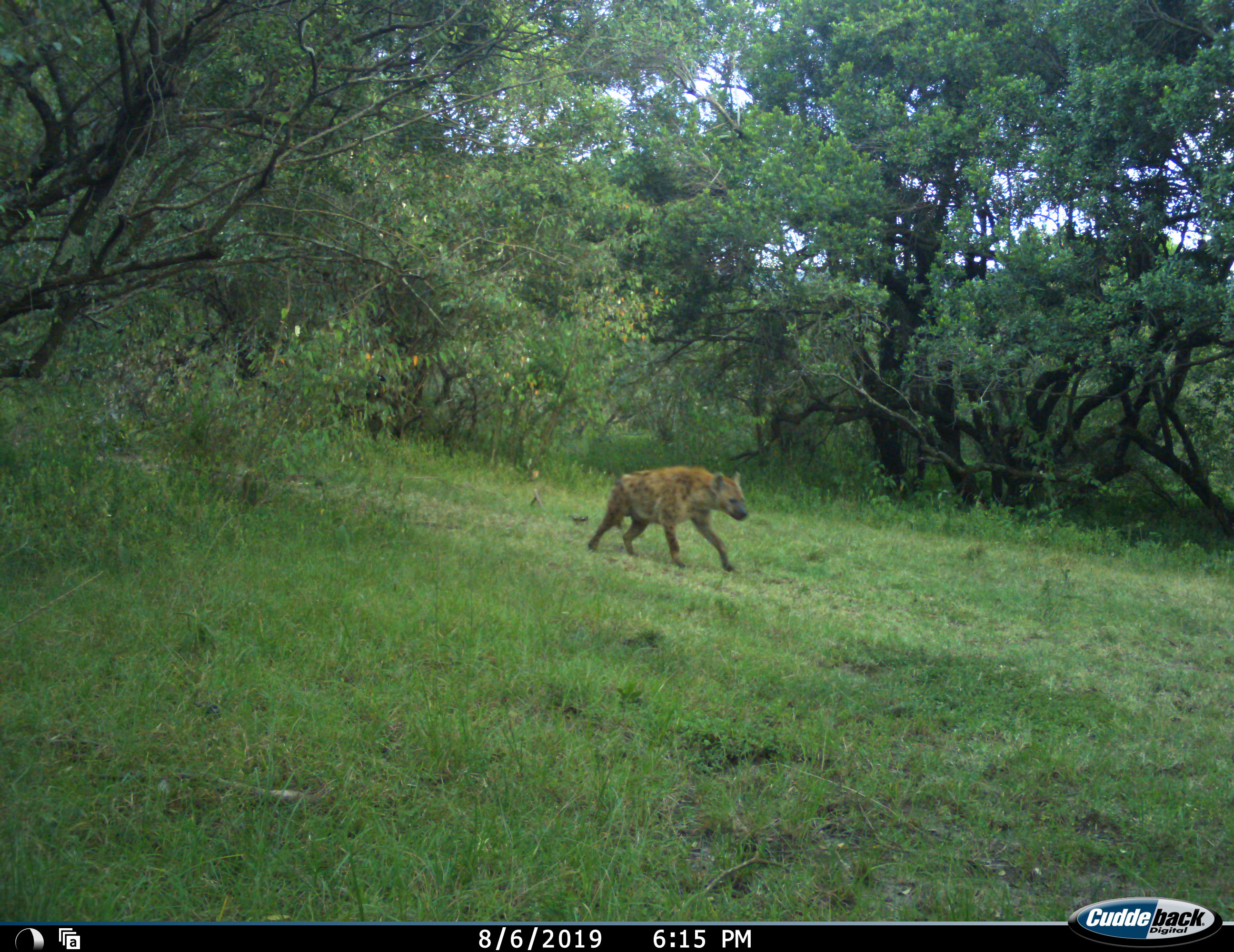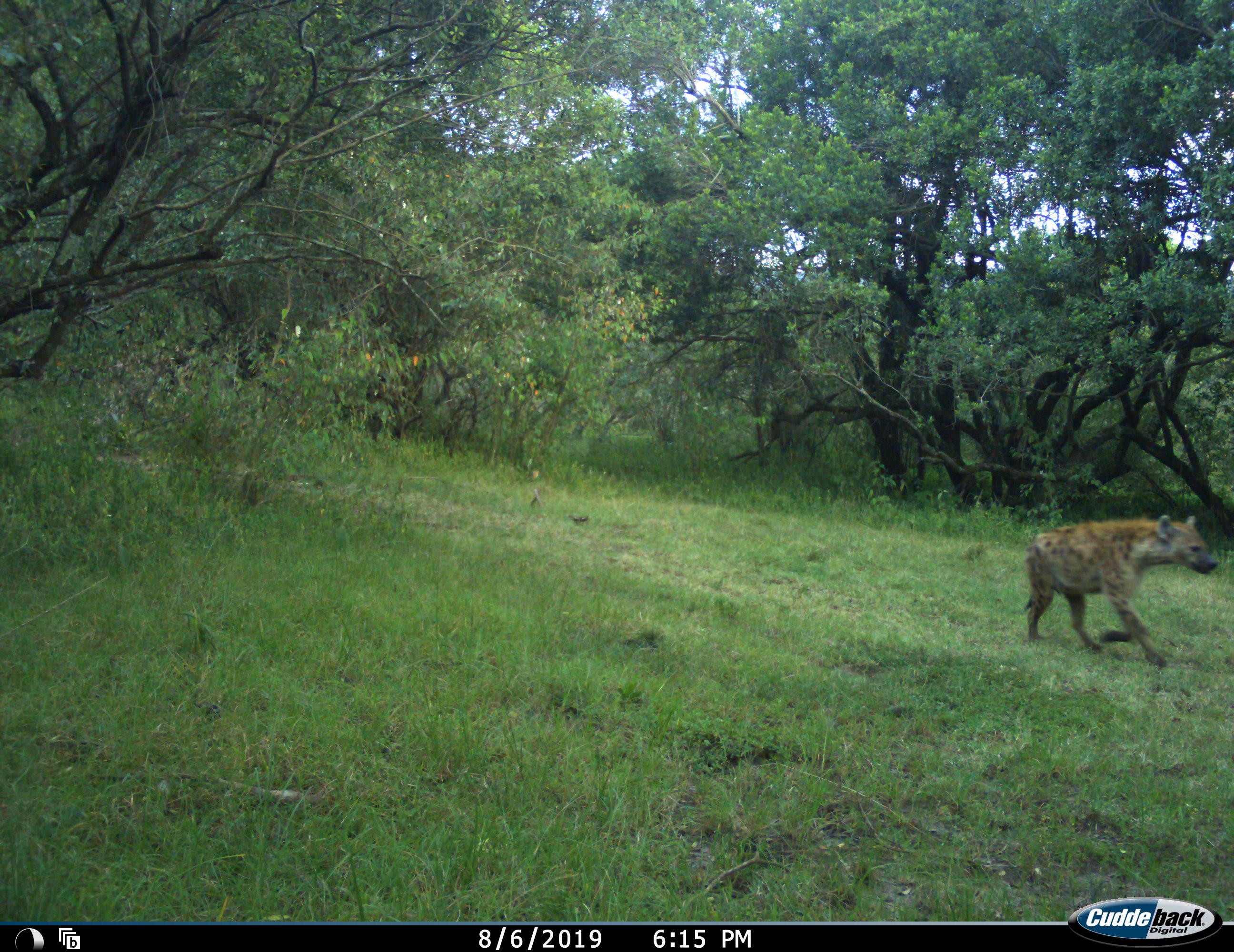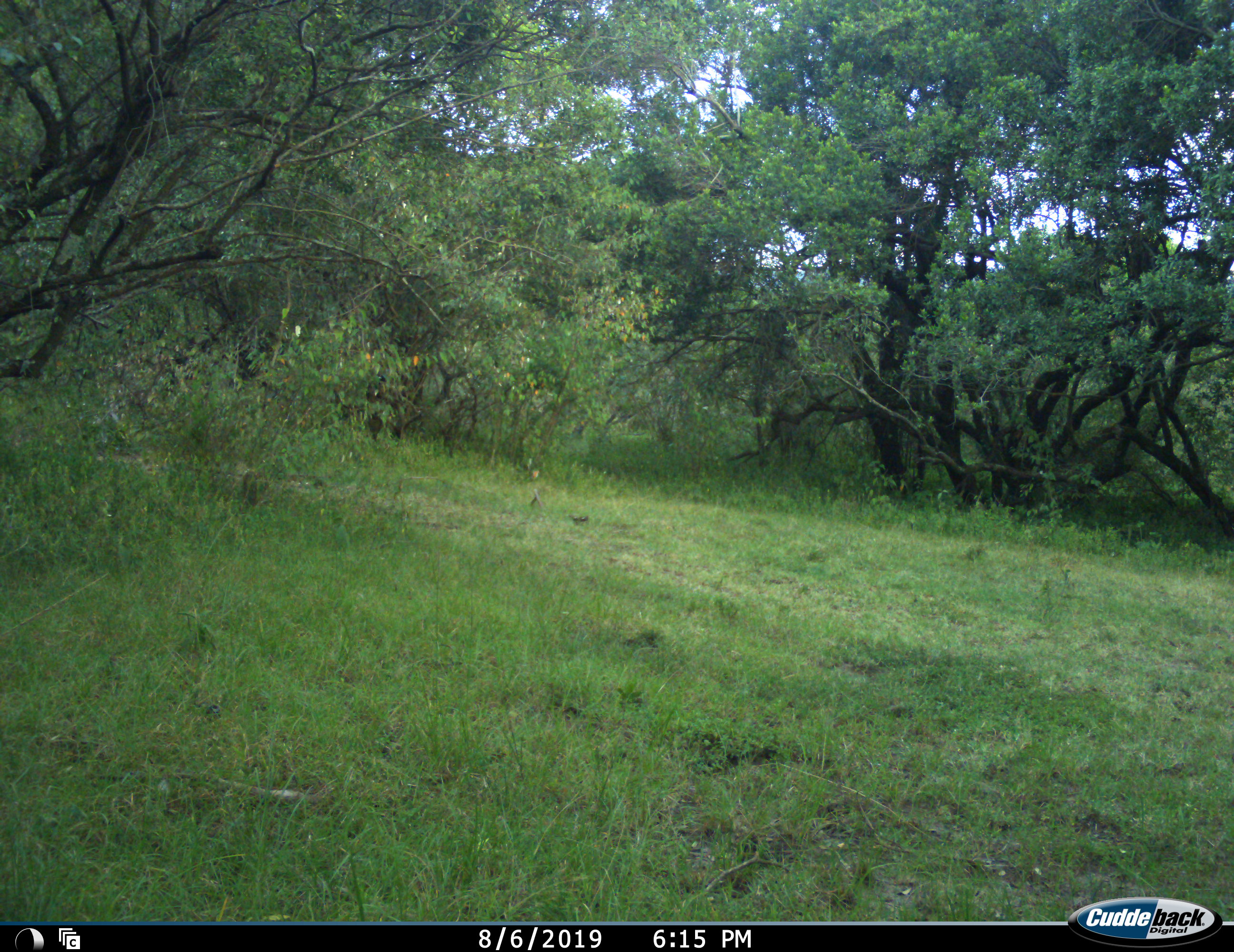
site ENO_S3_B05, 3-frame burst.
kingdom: Animalia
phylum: Chordata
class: Mammalia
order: Carnivora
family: Hyaenidae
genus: Crocuta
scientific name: Crocuta crocuta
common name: spotted hyena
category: hyenaspotted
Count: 1.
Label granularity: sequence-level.